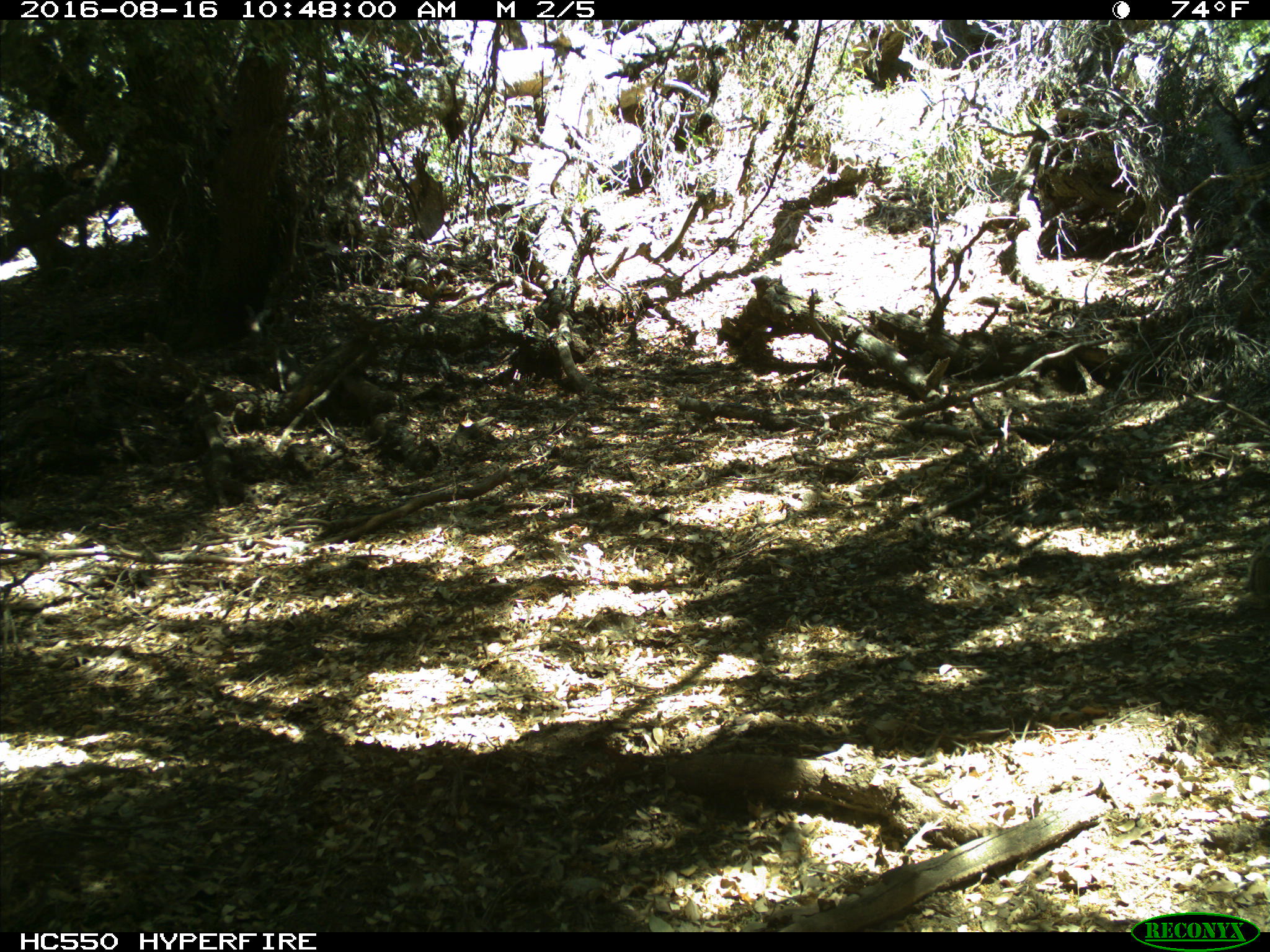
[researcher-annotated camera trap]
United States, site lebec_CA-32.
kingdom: Animalia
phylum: Chordata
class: Mammalia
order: Rodentia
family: Sciuridae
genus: Sciurus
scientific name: Sciurus carolinensis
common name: eastern gray squirrel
Sciurus carolinensis (eastern gray squirrel).